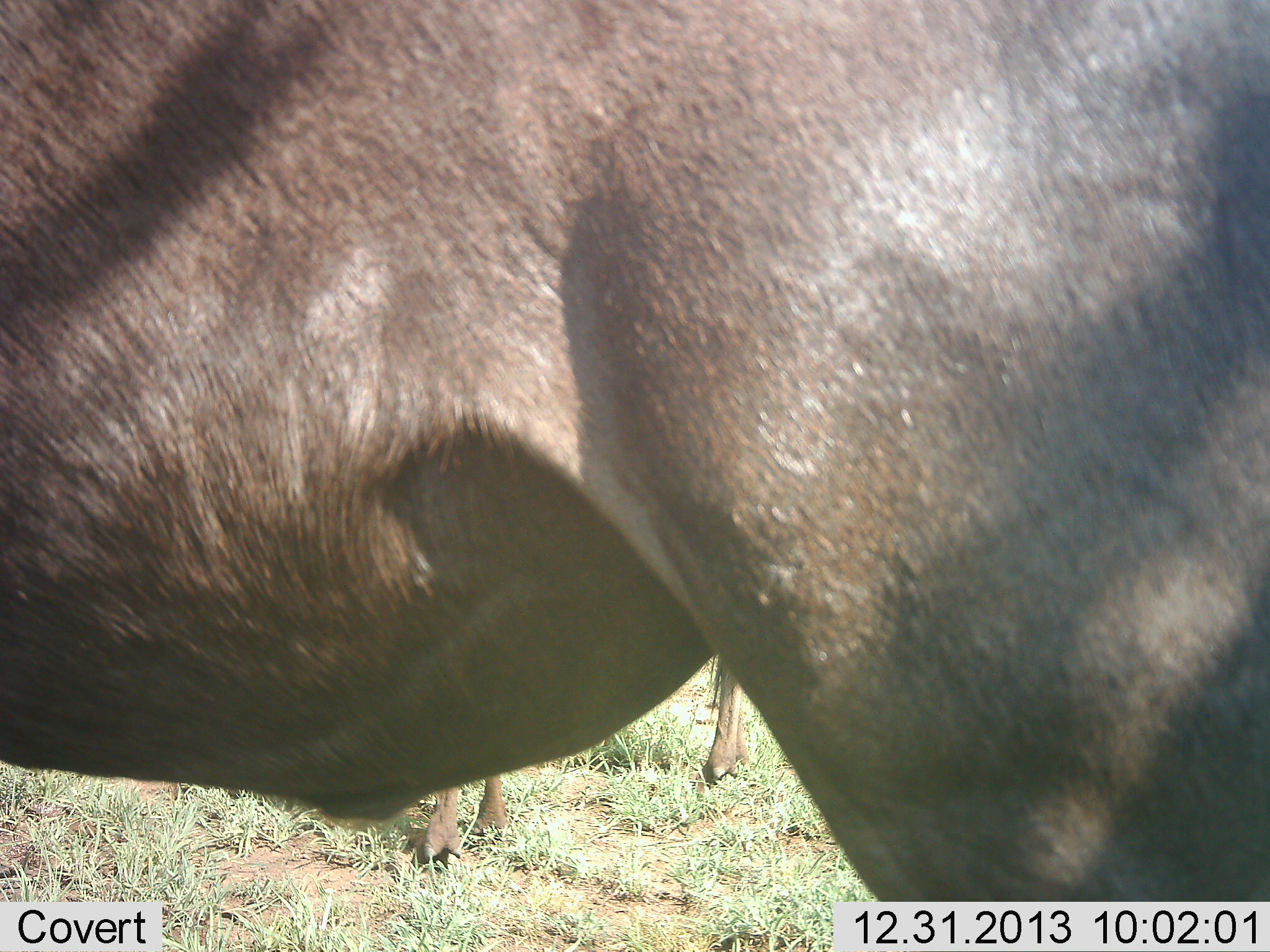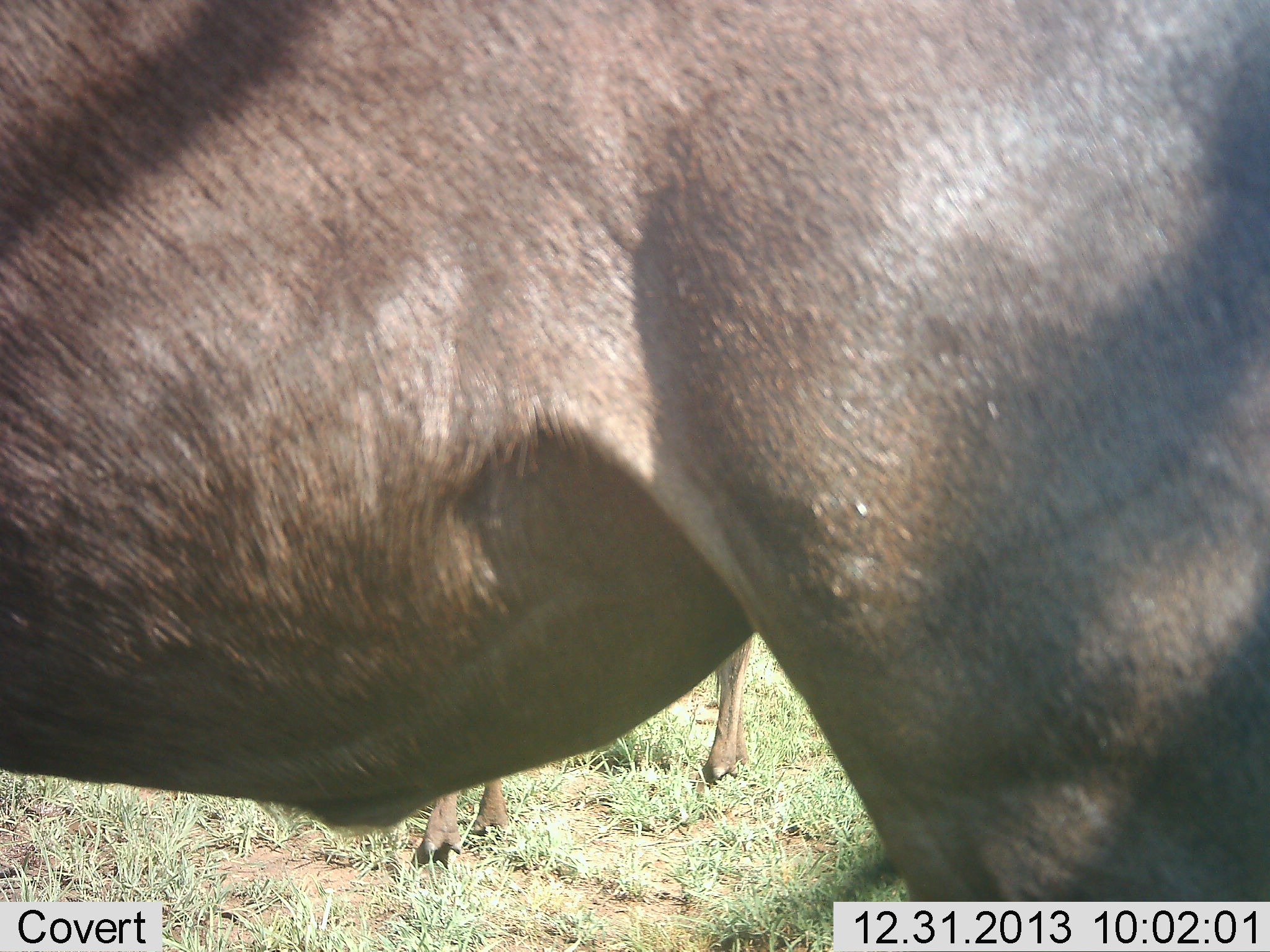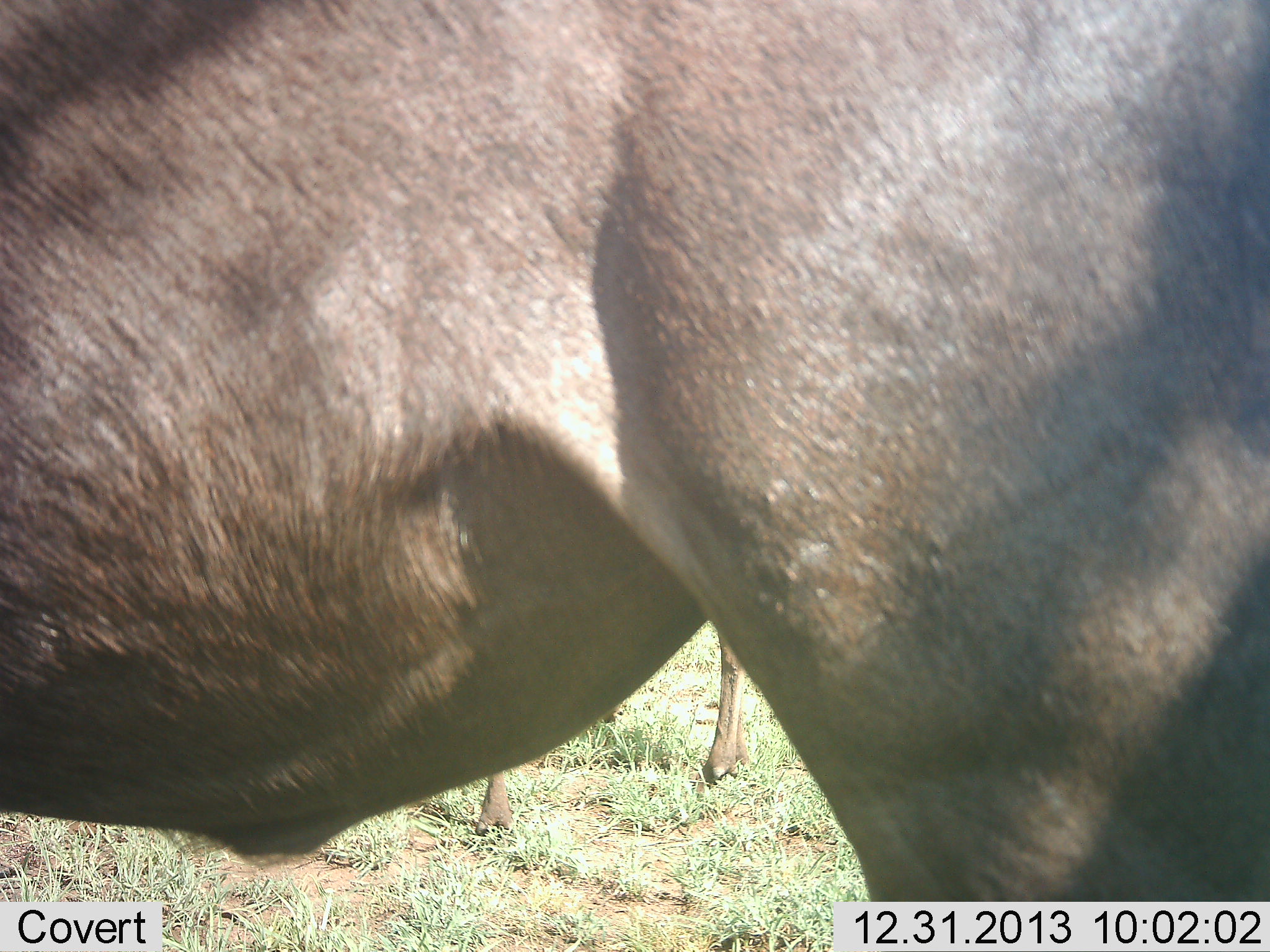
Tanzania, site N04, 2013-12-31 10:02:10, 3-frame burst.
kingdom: Animalia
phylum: Chordata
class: Mammalia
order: Artiodactyla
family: Bovidae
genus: Connochaetes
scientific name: Connochaetes taurinus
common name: blue wildebeest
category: wildebeest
Wildebeest (blue wildebeest) (Connochaetes taurinus), count 2. Behavior (volunteer vote fractions): standing 90%, resting 0%, moving 0%, interacting 0%. Young present (vote fraction): 10%. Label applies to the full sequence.